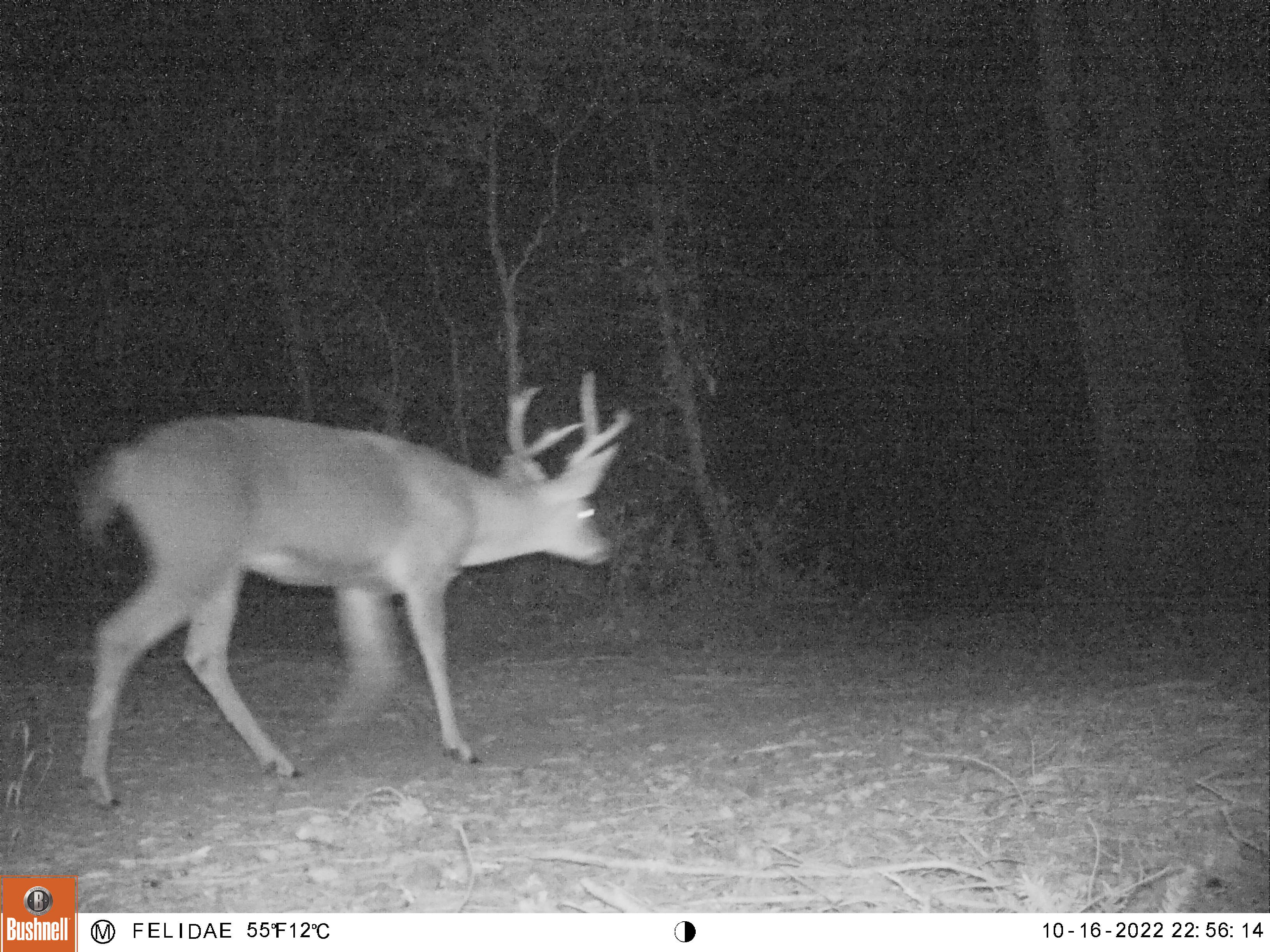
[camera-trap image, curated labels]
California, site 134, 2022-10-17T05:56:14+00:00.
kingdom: Animalia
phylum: Chordata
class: Mammalia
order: Artiodactyla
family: Cervidae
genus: Odocoileus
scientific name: Odocoileus hemionus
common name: mule deer